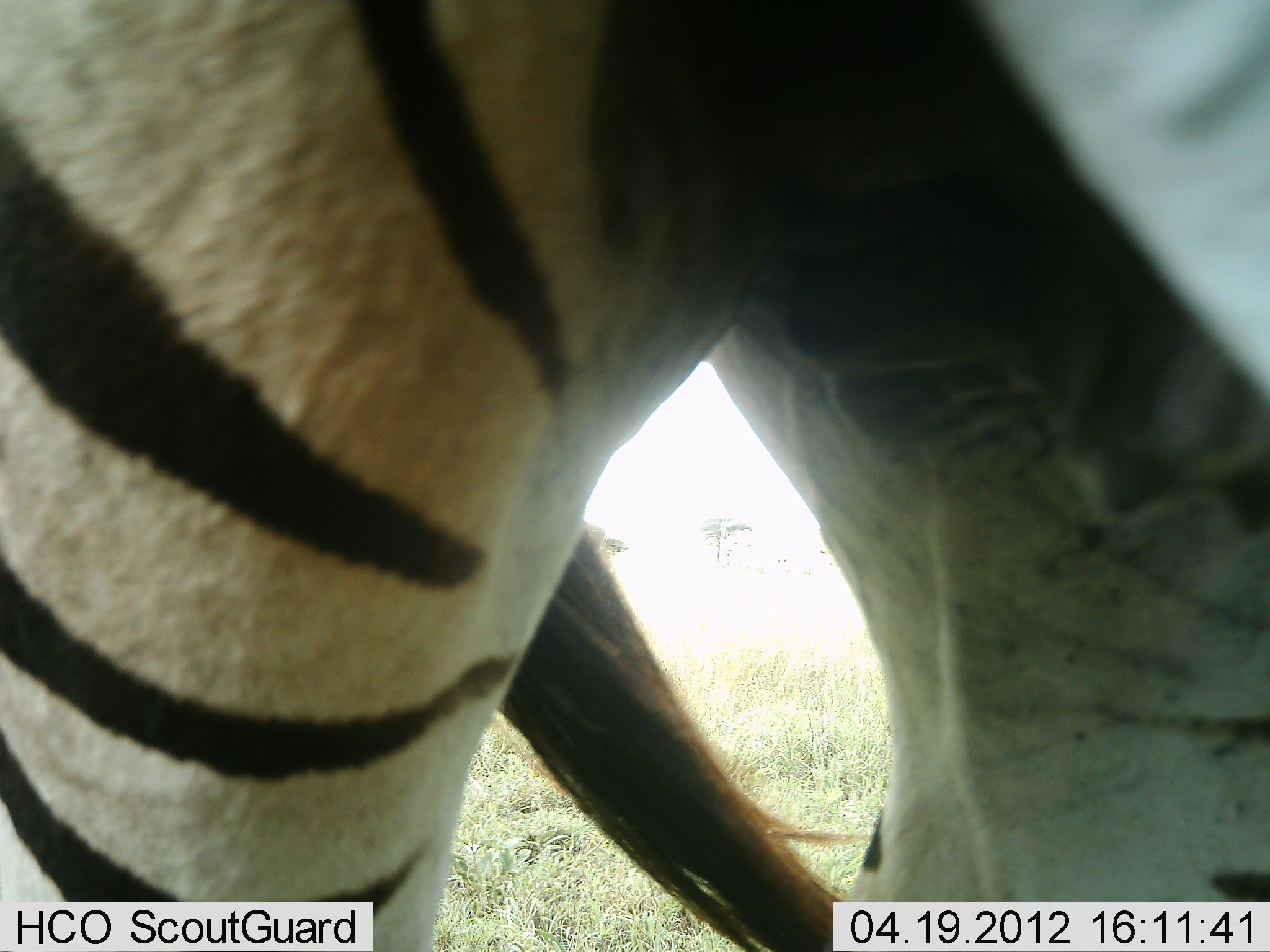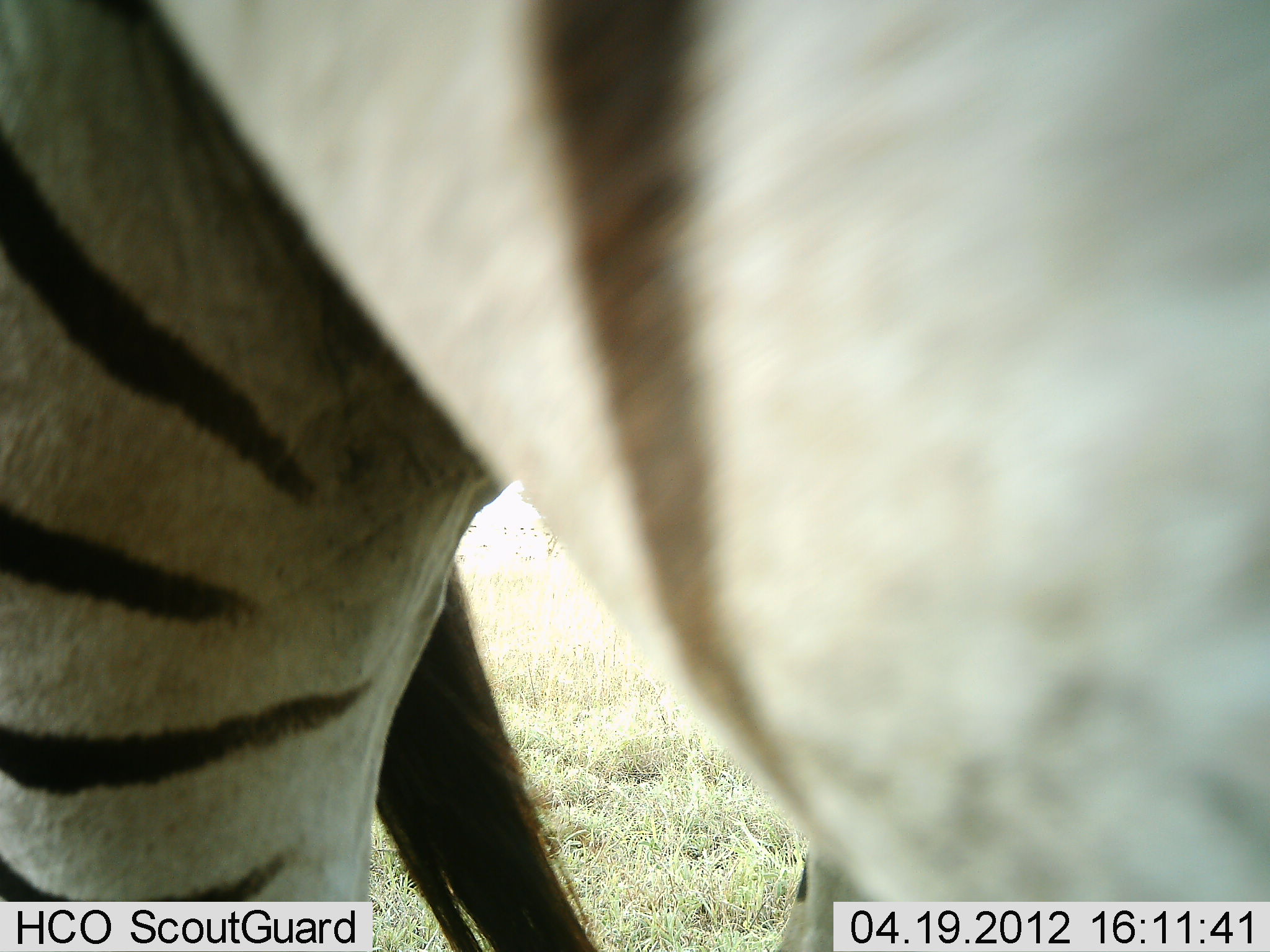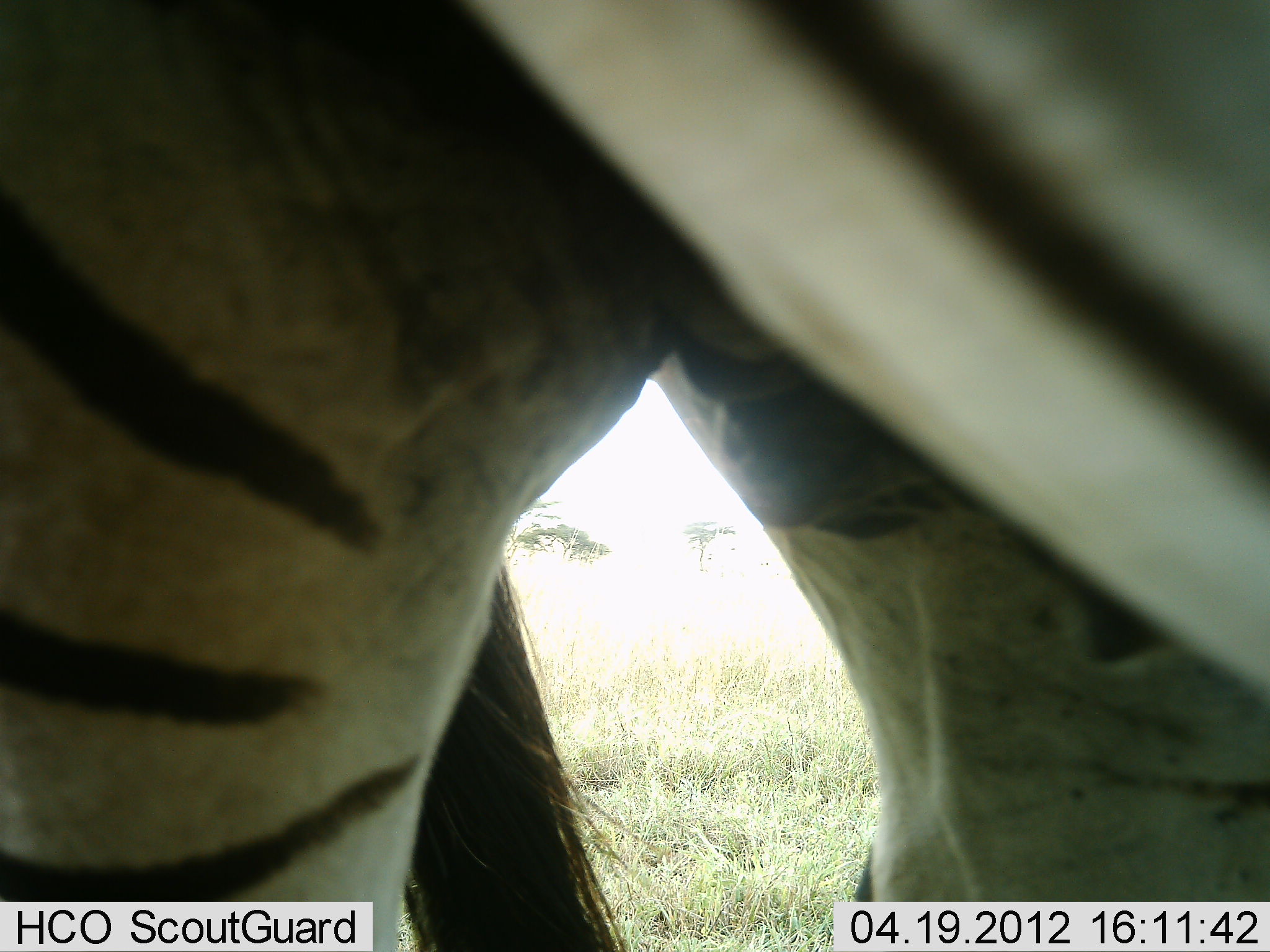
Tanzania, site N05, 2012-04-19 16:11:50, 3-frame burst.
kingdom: Animalia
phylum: Chordata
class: Mammalia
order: Perissodactyla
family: Equidae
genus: Equus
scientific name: Equus quagga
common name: plains zebra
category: zebra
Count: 1.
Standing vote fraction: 69%.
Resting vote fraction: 4%.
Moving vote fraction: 35%.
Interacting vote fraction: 4%.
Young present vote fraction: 0%.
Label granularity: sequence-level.